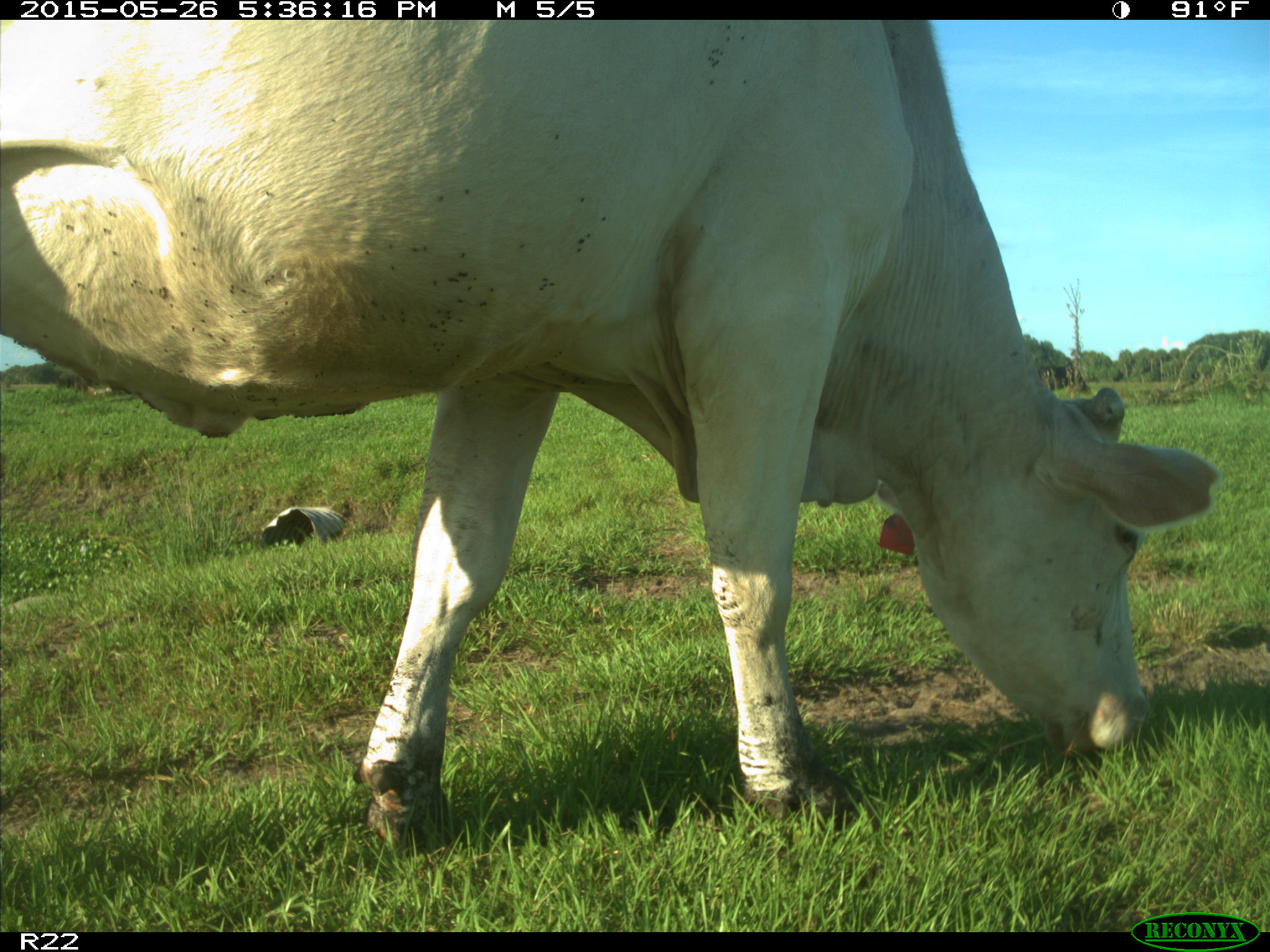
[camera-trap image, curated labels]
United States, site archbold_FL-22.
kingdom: Animalia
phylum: Chordata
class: Mammalia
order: Artiodactyla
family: Bovidae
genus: Bos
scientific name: Bos taurus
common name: domestic cow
Bos taurus (domestic cow).